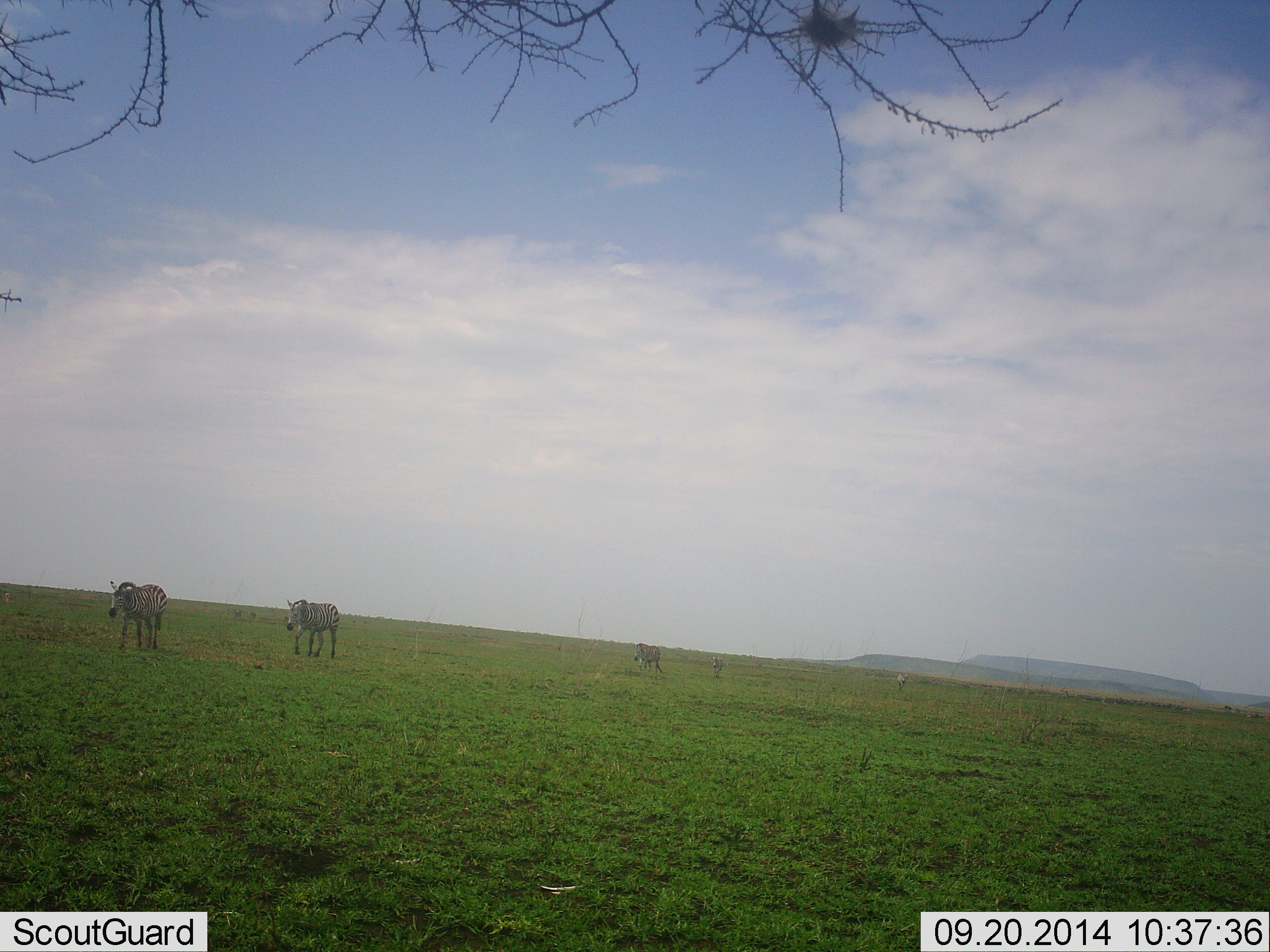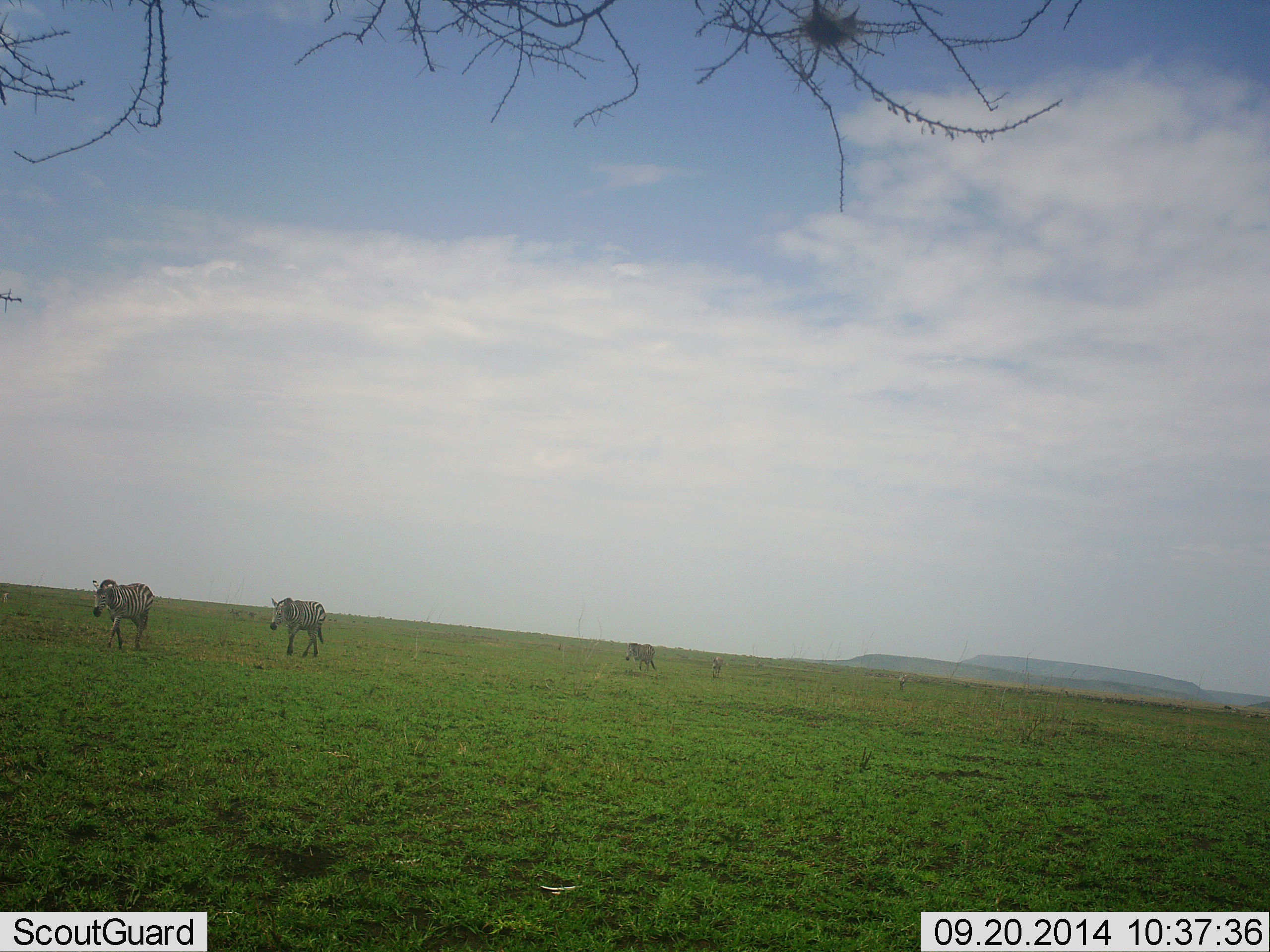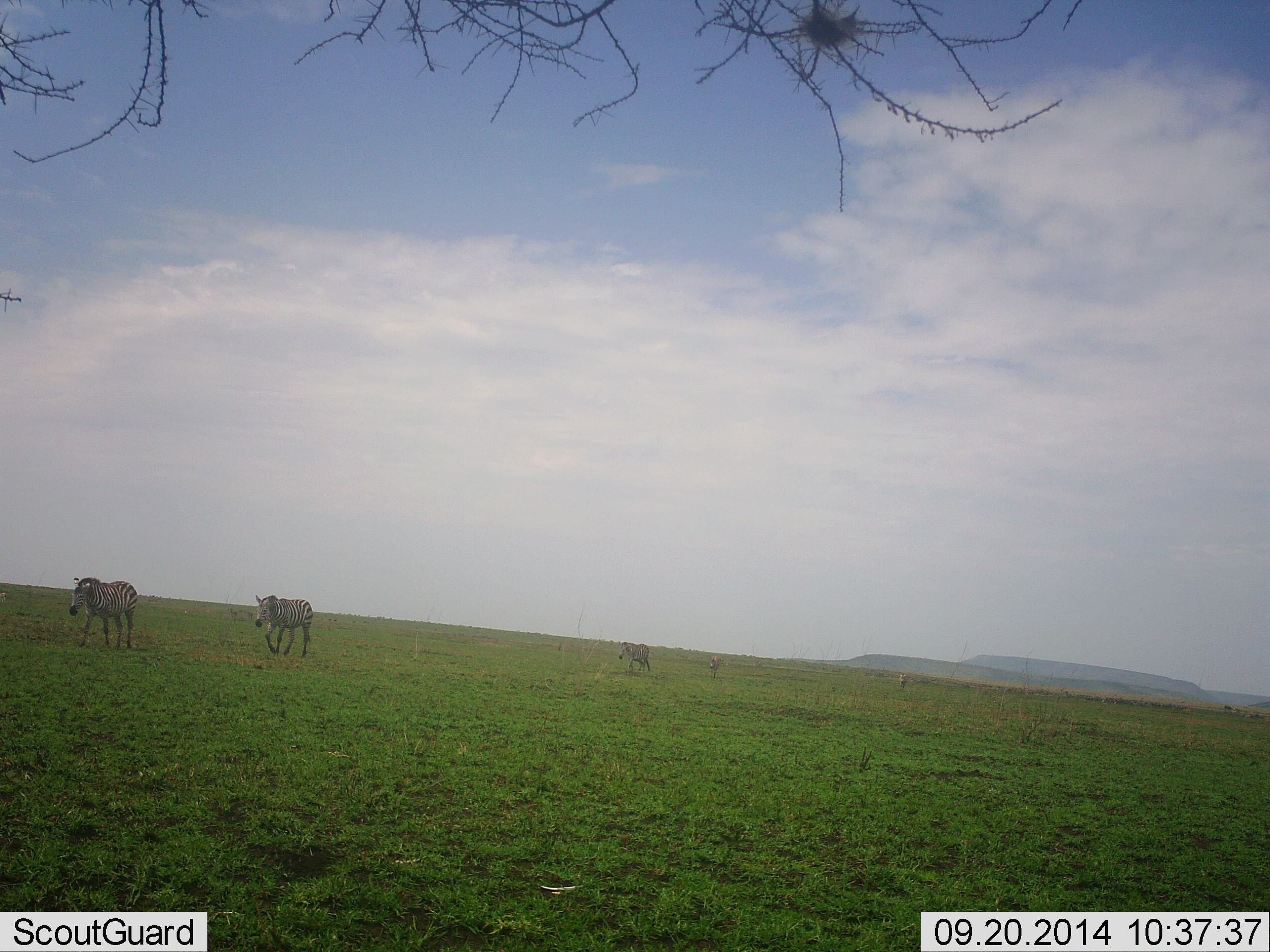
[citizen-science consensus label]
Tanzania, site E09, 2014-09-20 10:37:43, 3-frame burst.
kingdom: Animalia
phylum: Chordata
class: Mammalia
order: Perissodactyla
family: Equidae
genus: Equus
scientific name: Equus quagga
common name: plains zebra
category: zebra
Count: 4.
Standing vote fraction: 0%.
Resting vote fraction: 0%.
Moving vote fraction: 100%.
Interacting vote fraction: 0%.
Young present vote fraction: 20%.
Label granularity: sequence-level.